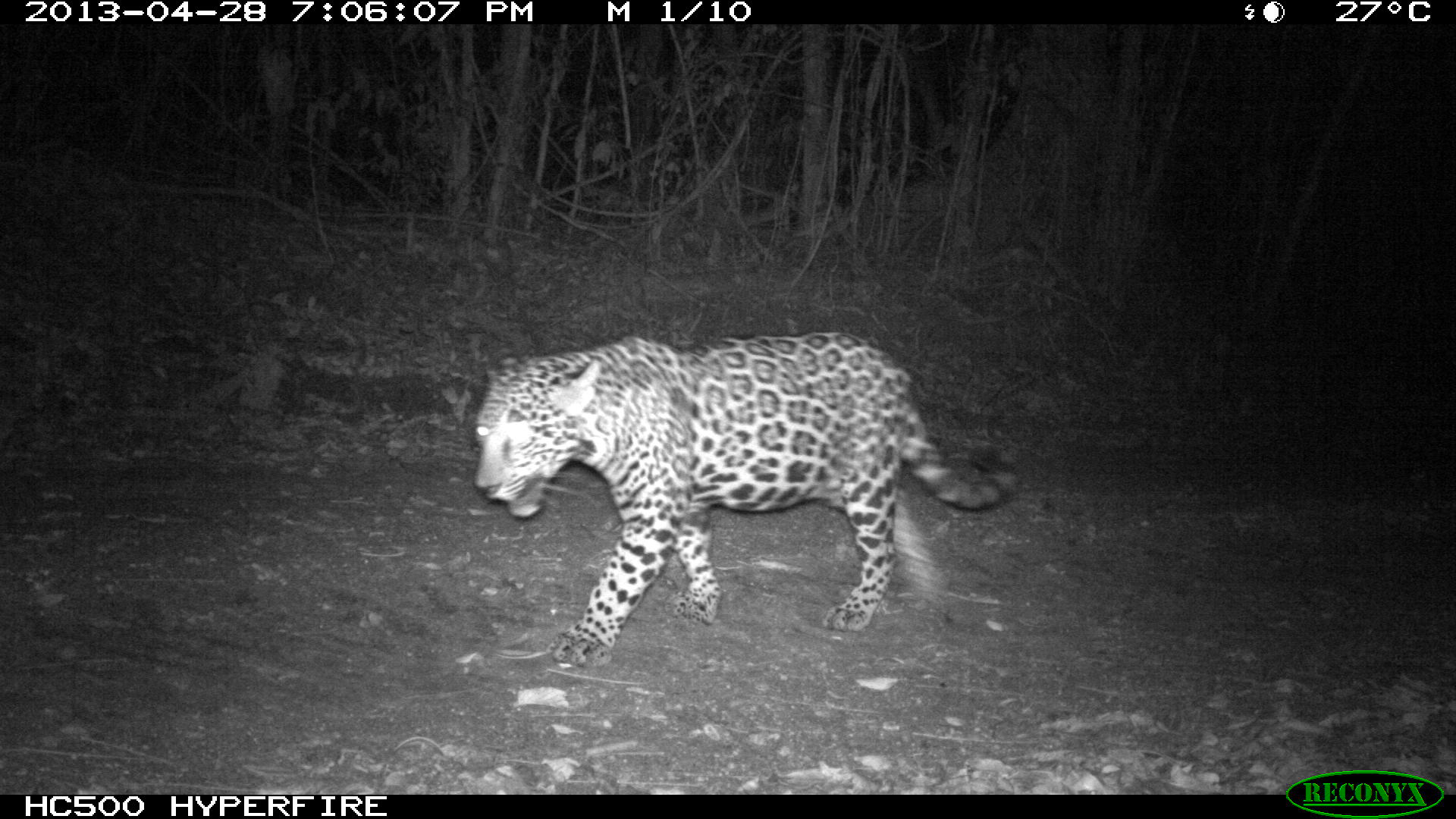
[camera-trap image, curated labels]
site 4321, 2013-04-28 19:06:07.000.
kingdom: Animalia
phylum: Chordata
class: Mammalia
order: Carnivora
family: Felidae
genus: Panthera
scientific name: Panthera onca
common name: jaguar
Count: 2.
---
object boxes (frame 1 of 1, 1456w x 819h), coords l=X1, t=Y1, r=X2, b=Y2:
panthera onca: l=473, t=329, r=1020, b=666